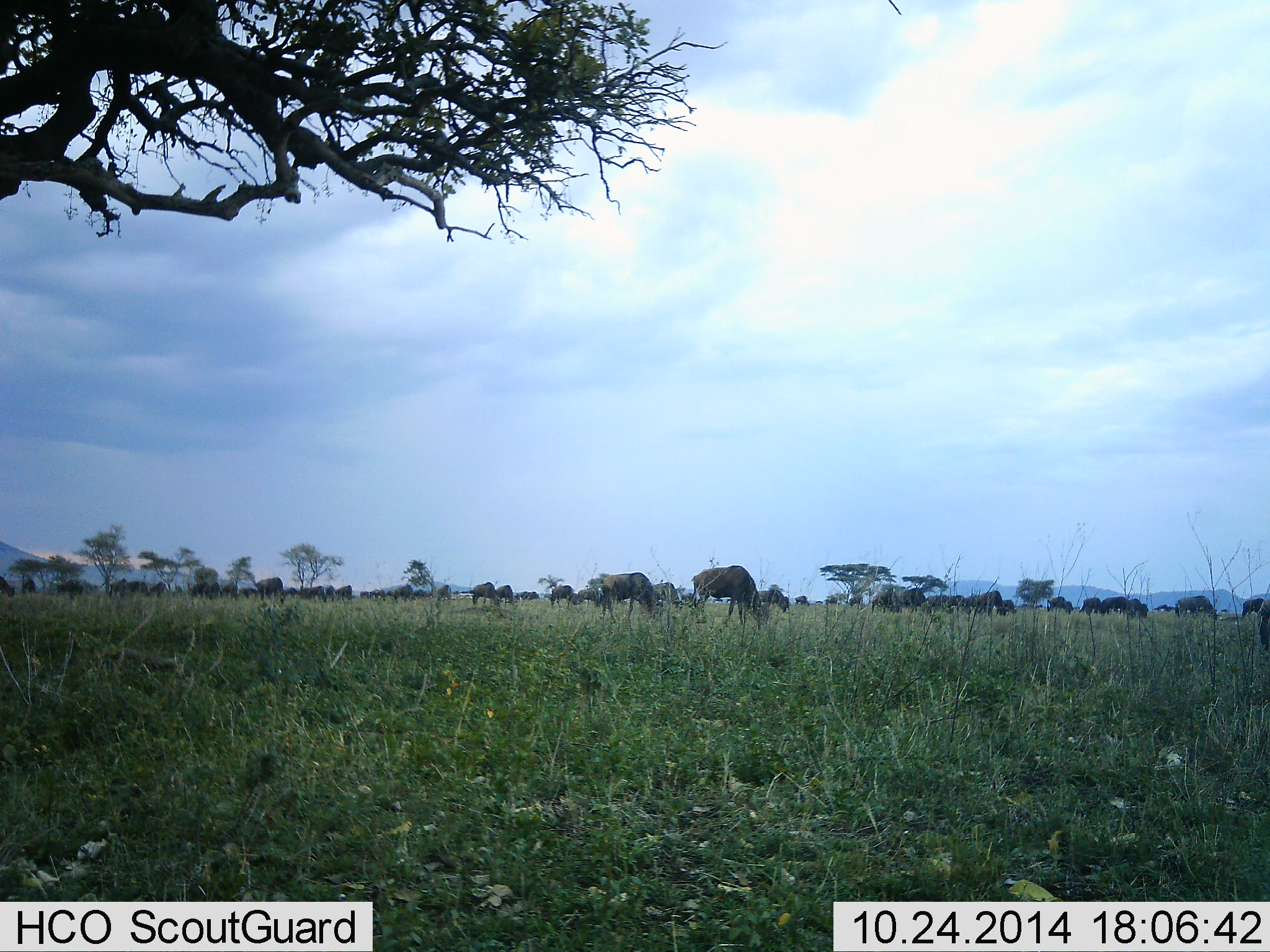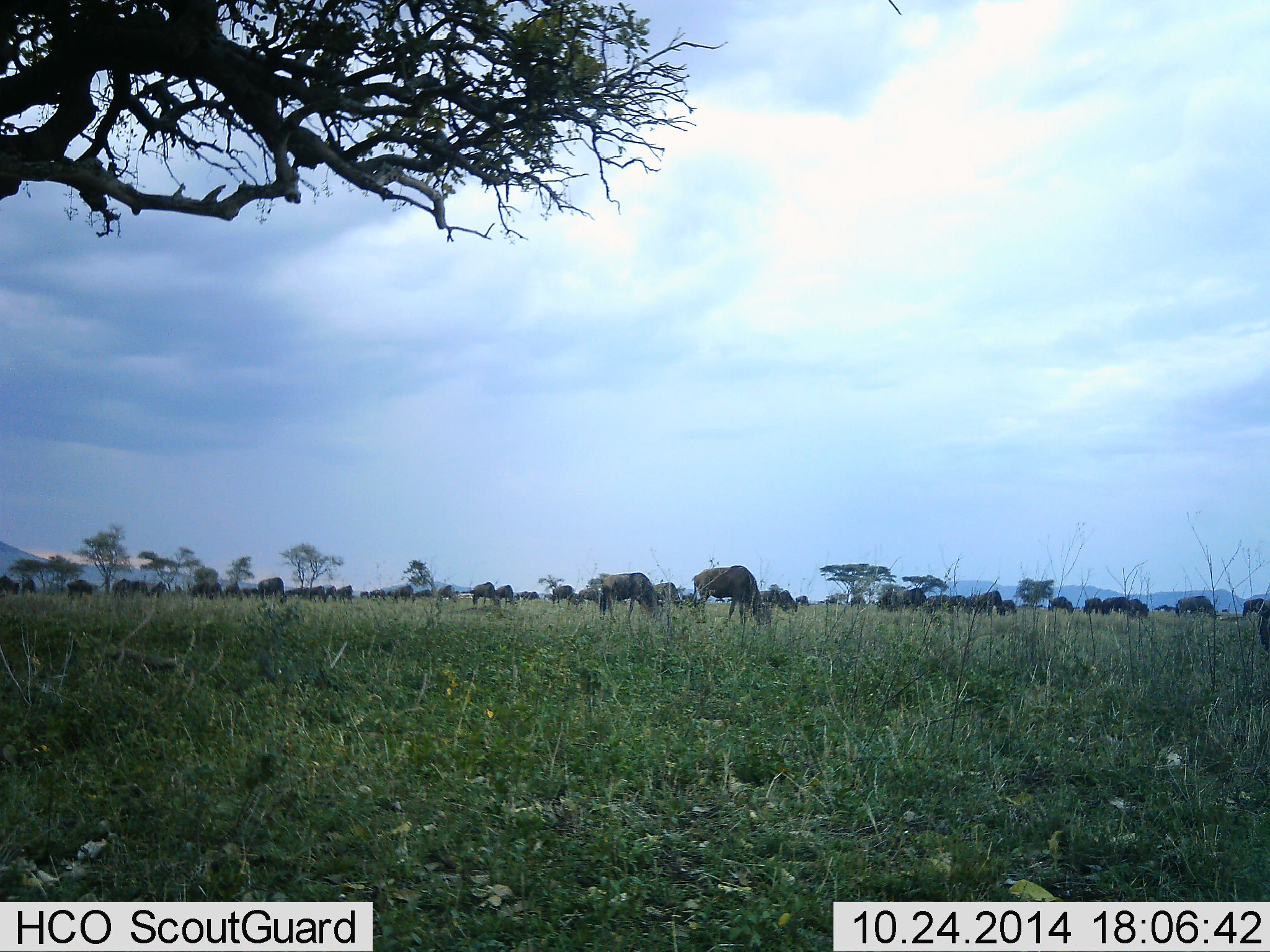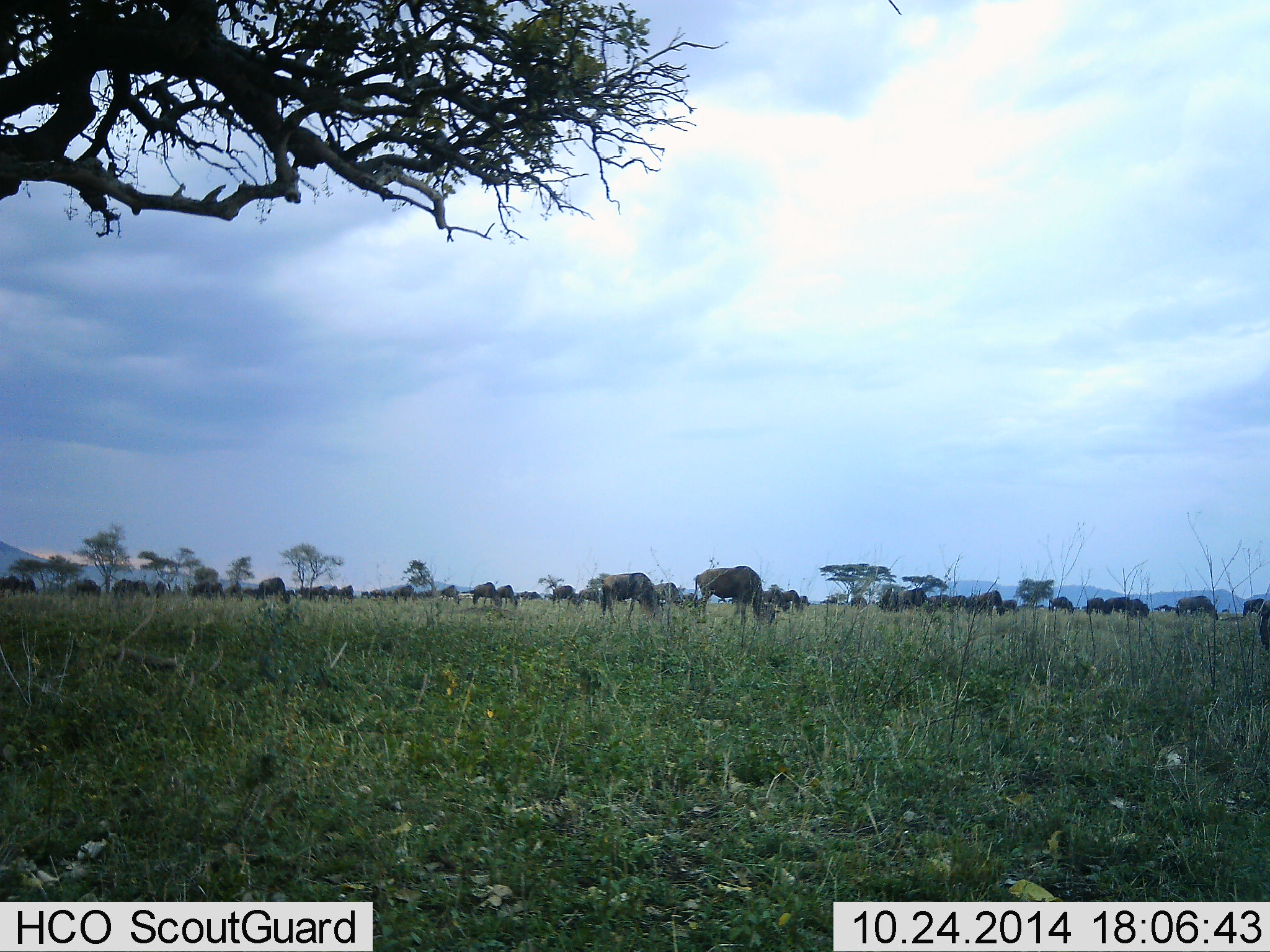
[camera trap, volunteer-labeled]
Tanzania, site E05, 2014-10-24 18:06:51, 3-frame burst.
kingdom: Animalia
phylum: Chordata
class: Mammalia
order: Artiodactyla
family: Bovidae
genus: Connochaetes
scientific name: Connochaetes taurinus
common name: blue wildebeest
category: wildebeest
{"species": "wildebeest (blue wildebeest) (Connochaetes taurinus)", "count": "51+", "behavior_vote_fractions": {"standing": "30%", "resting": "0%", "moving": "20%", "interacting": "10%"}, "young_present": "0%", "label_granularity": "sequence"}